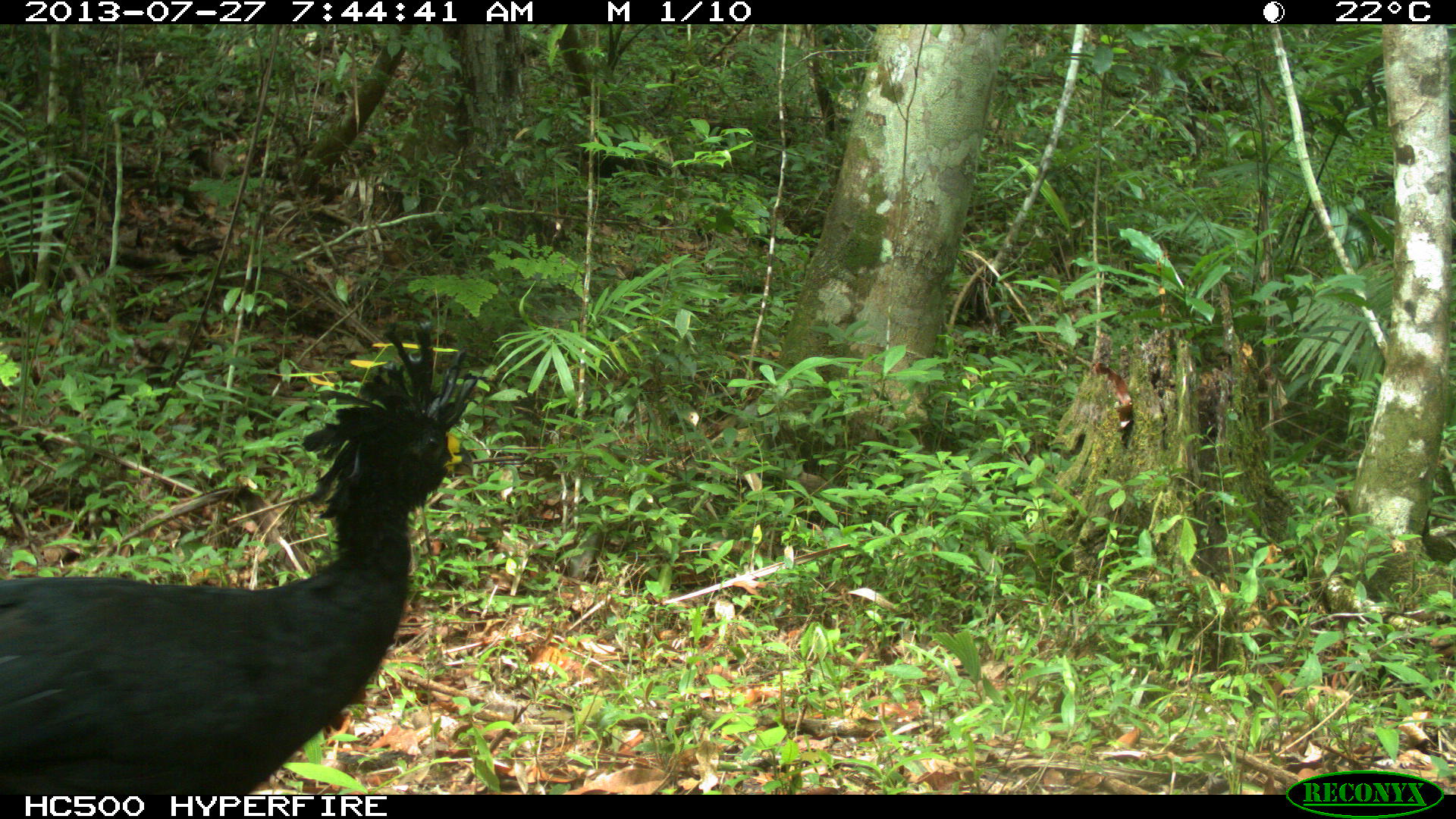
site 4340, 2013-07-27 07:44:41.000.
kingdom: Animalia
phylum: Chordata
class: Aves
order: Galliformes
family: Cracidae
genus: Crax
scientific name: Crax rubra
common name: great curassow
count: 1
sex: male